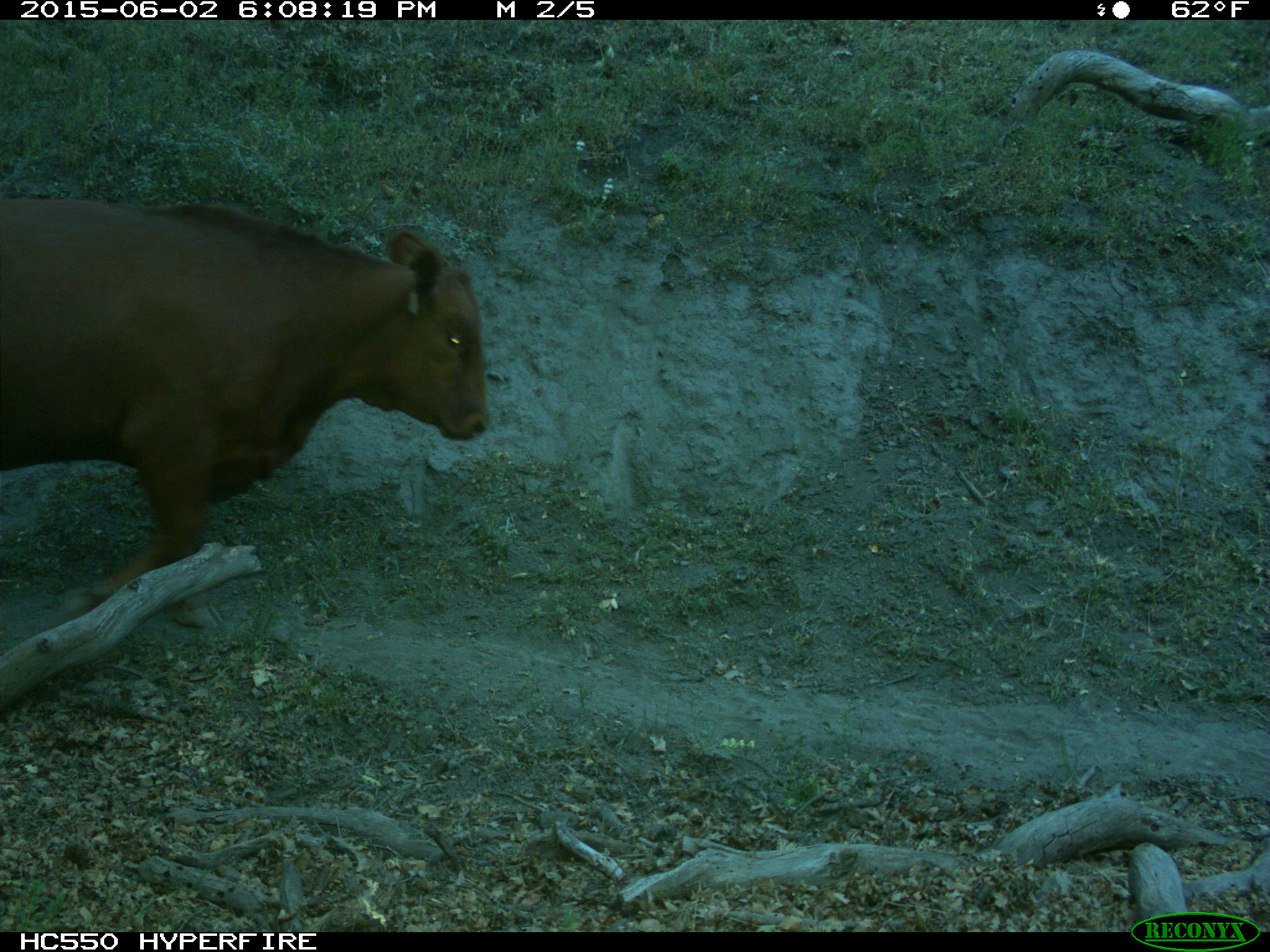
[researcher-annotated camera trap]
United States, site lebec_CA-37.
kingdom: Animalia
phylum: Chordata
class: Mammalia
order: Artiodactyla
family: Bovidae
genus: Bos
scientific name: Bos taurus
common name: domestic cow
Bos taurus (domestic cow).